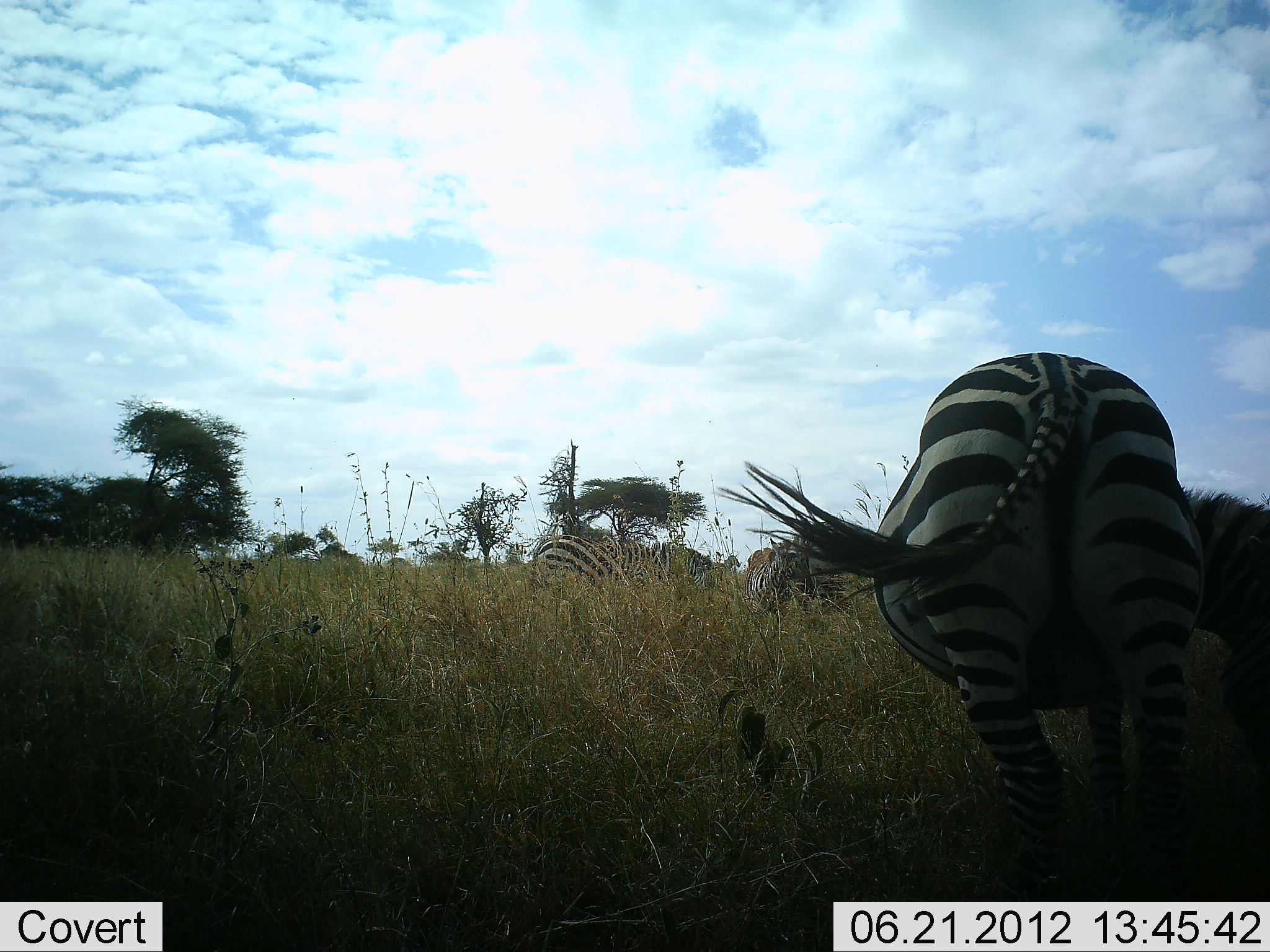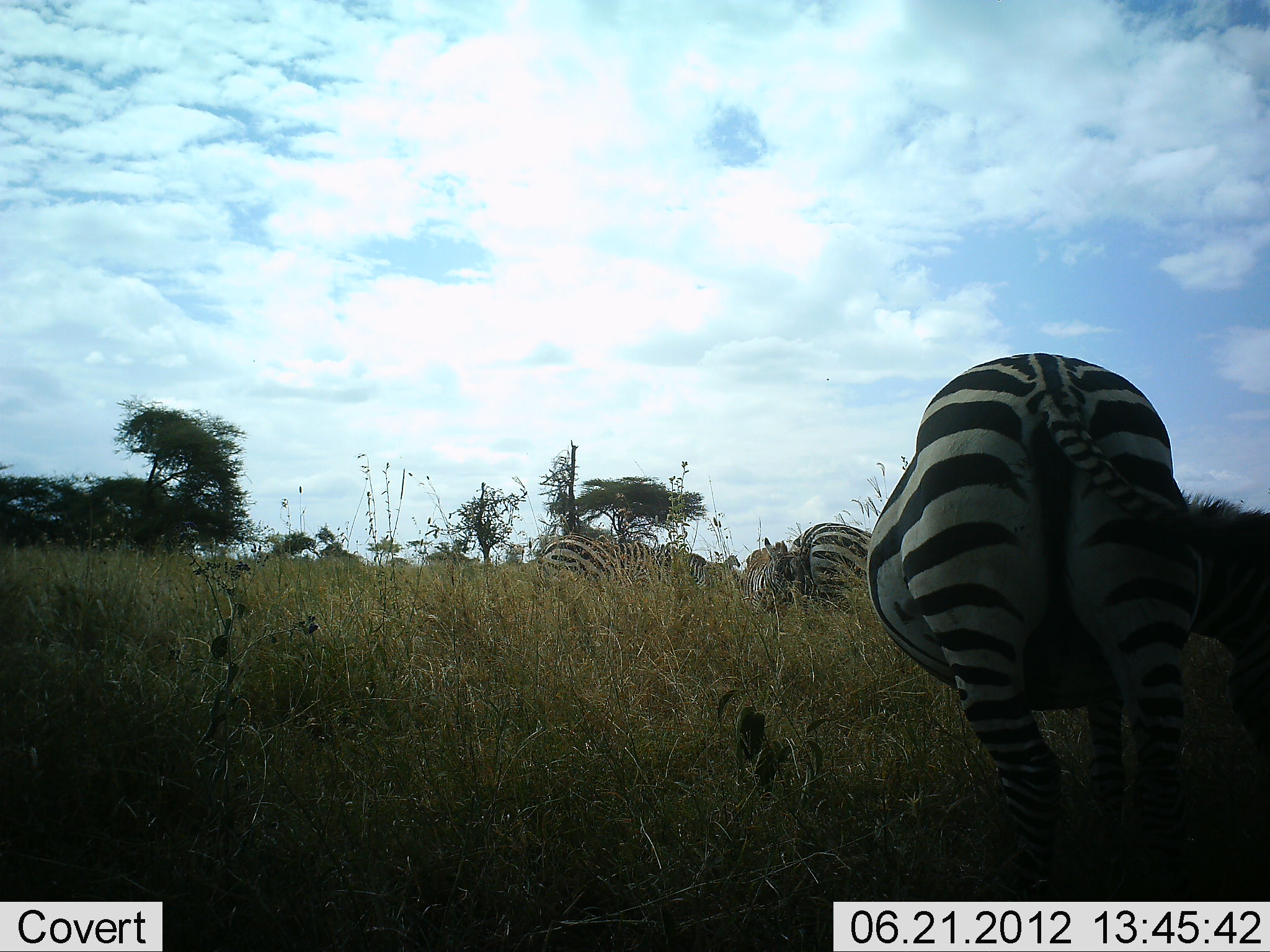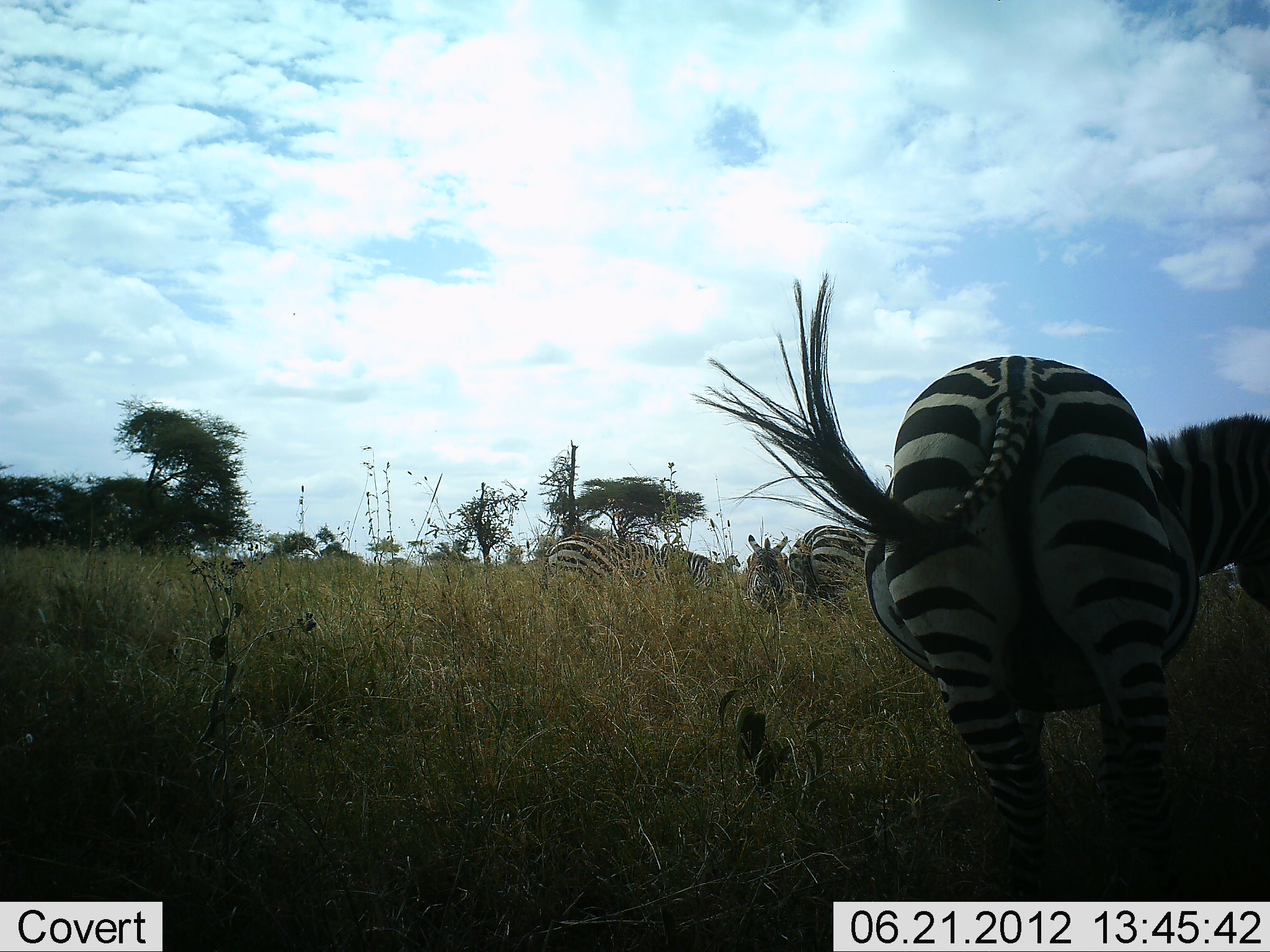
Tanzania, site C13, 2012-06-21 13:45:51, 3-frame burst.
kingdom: Animalia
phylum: Chordata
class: Mammalia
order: Perissodactyla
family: Equidae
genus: Equus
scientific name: Equus quagga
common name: plains zebra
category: zebra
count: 5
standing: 60%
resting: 10%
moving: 0%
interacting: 10%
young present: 20%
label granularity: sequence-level